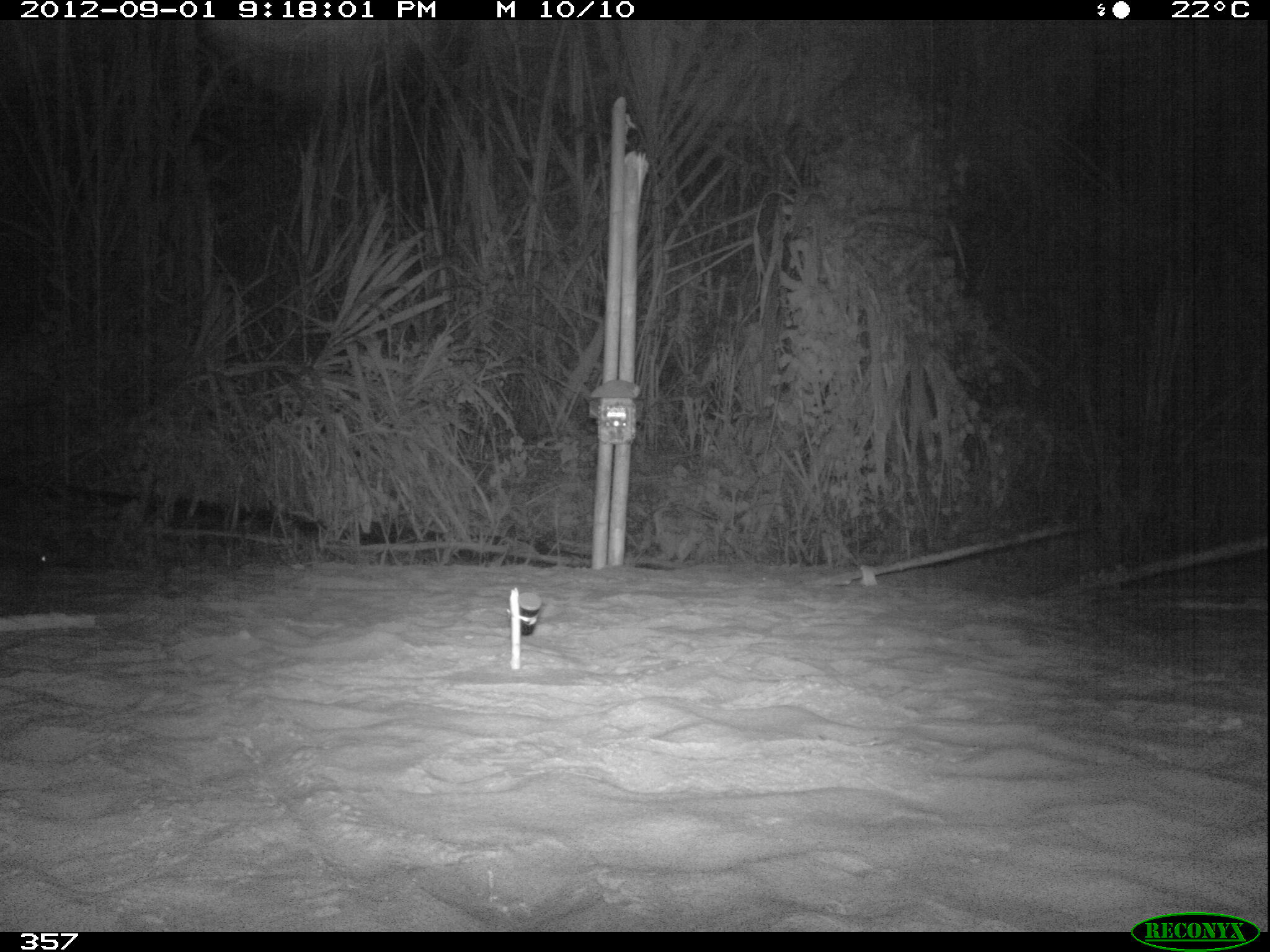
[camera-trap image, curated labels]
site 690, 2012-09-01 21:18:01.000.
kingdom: Animalia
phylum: Chordata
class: Mammalia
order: Lagomorpha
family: Leporidae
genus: Sylvilagus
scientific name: Sylvilagus brasiliensis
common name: tapeti